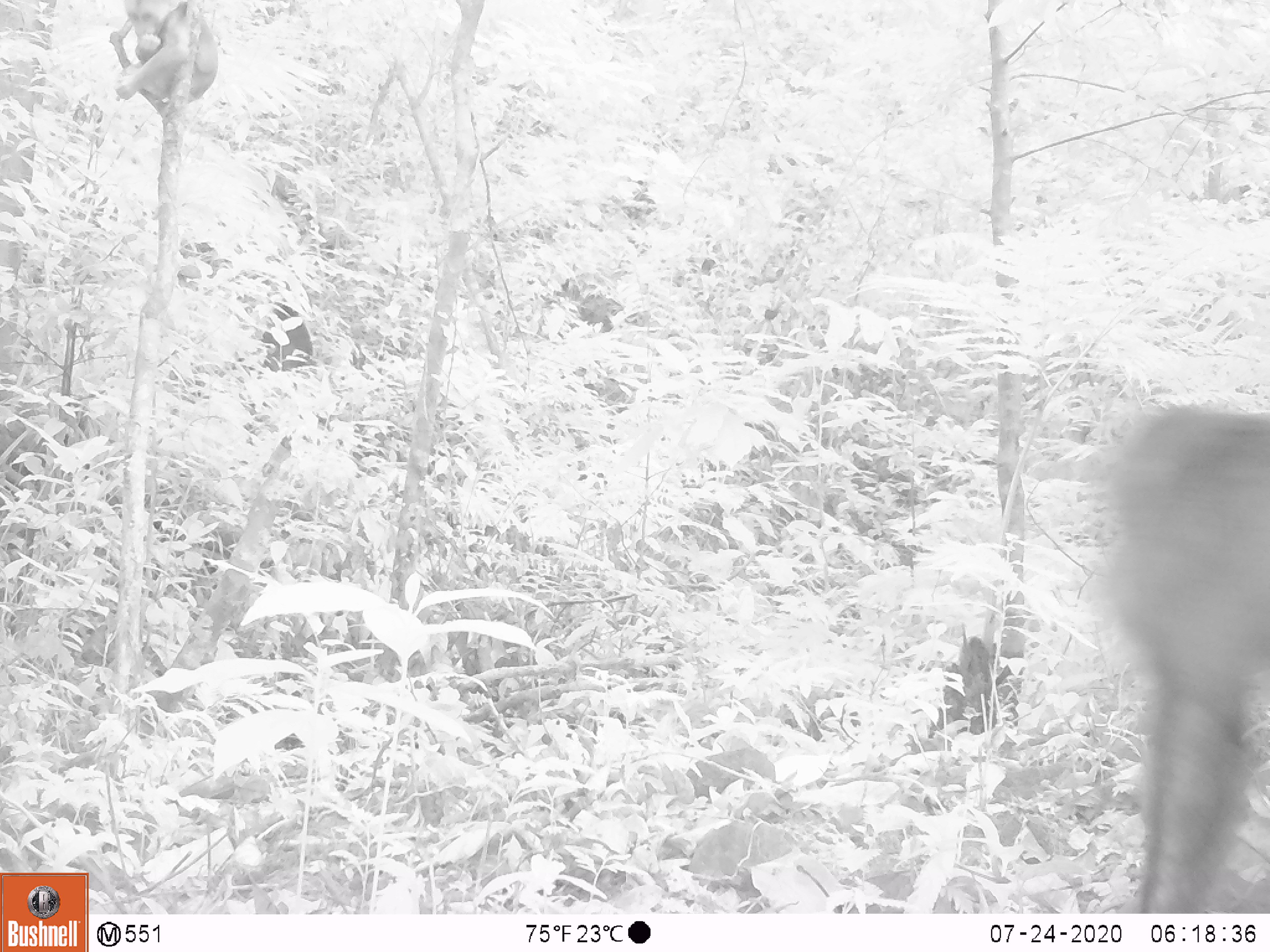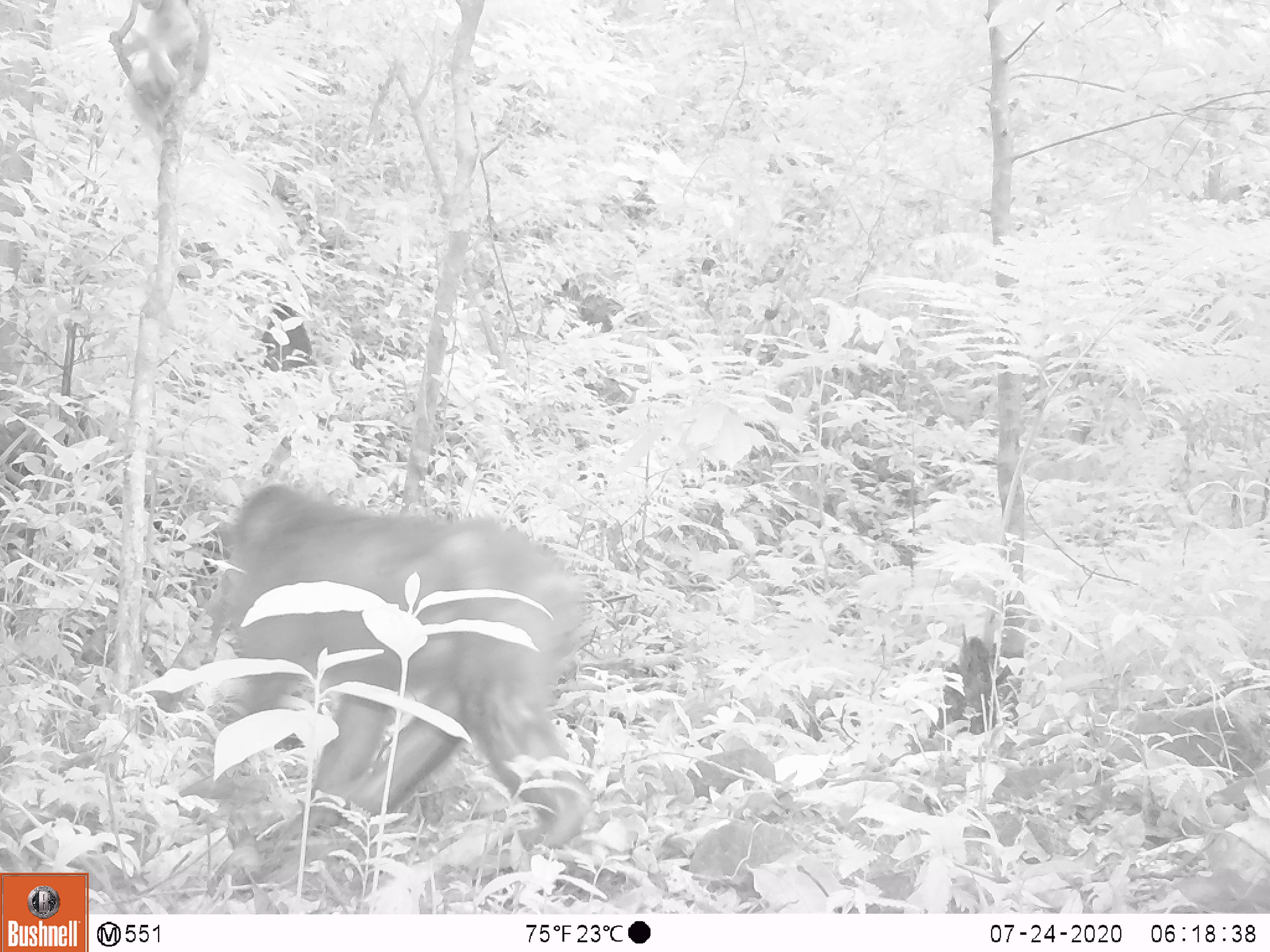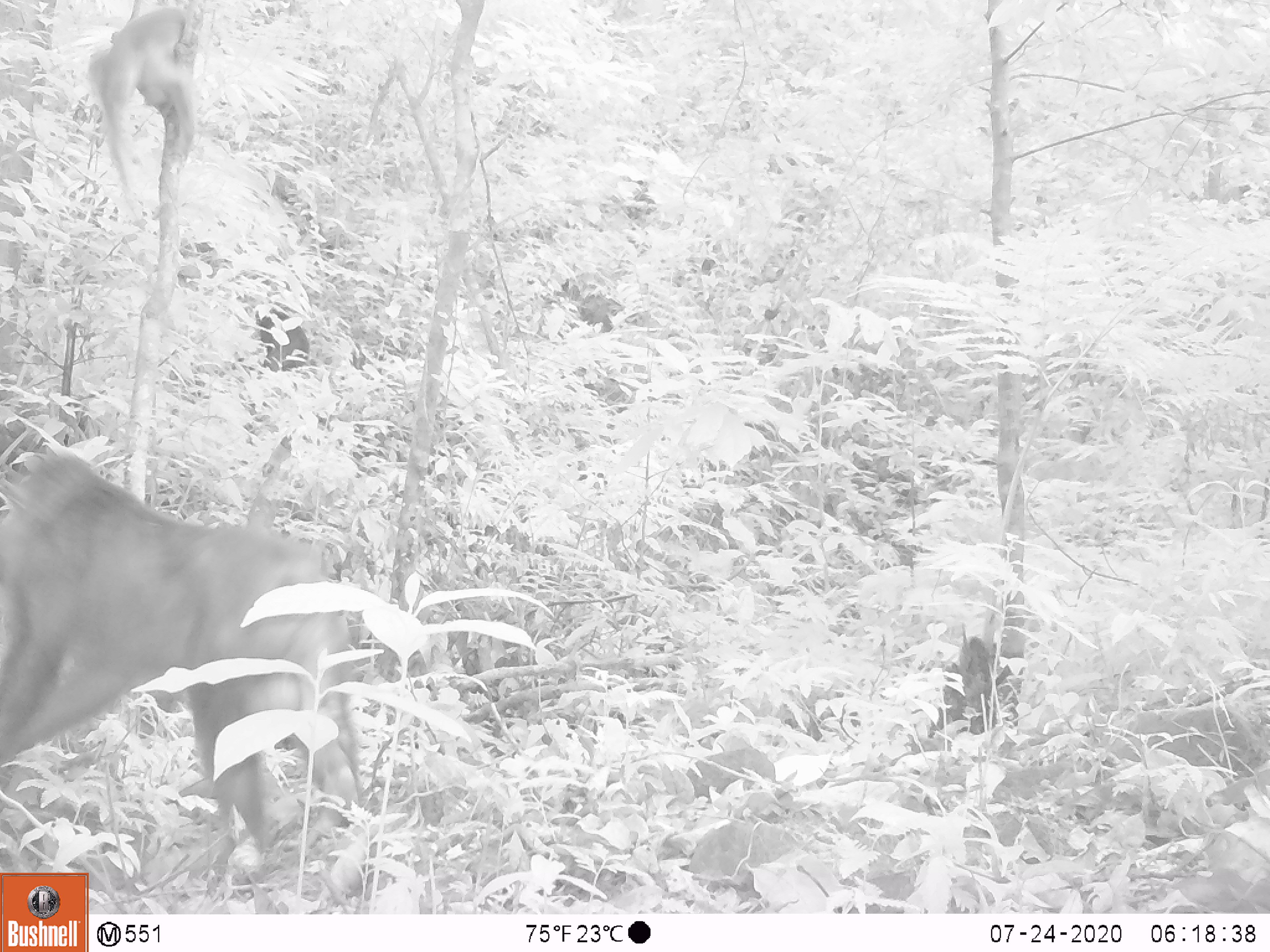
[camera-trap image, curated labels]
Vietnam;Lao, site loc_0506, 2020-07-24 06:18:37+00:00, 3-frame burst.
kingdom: Animalia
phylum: Chordata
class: Mammalia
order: Primates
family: Cercopithecidae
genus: Macaca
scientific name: Macaca arctoides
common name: stump-tailed macaque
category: stump tailed macaque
Stump tailed macaque (stump-tailed macaque) (Macaca arctoides). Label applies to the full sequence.